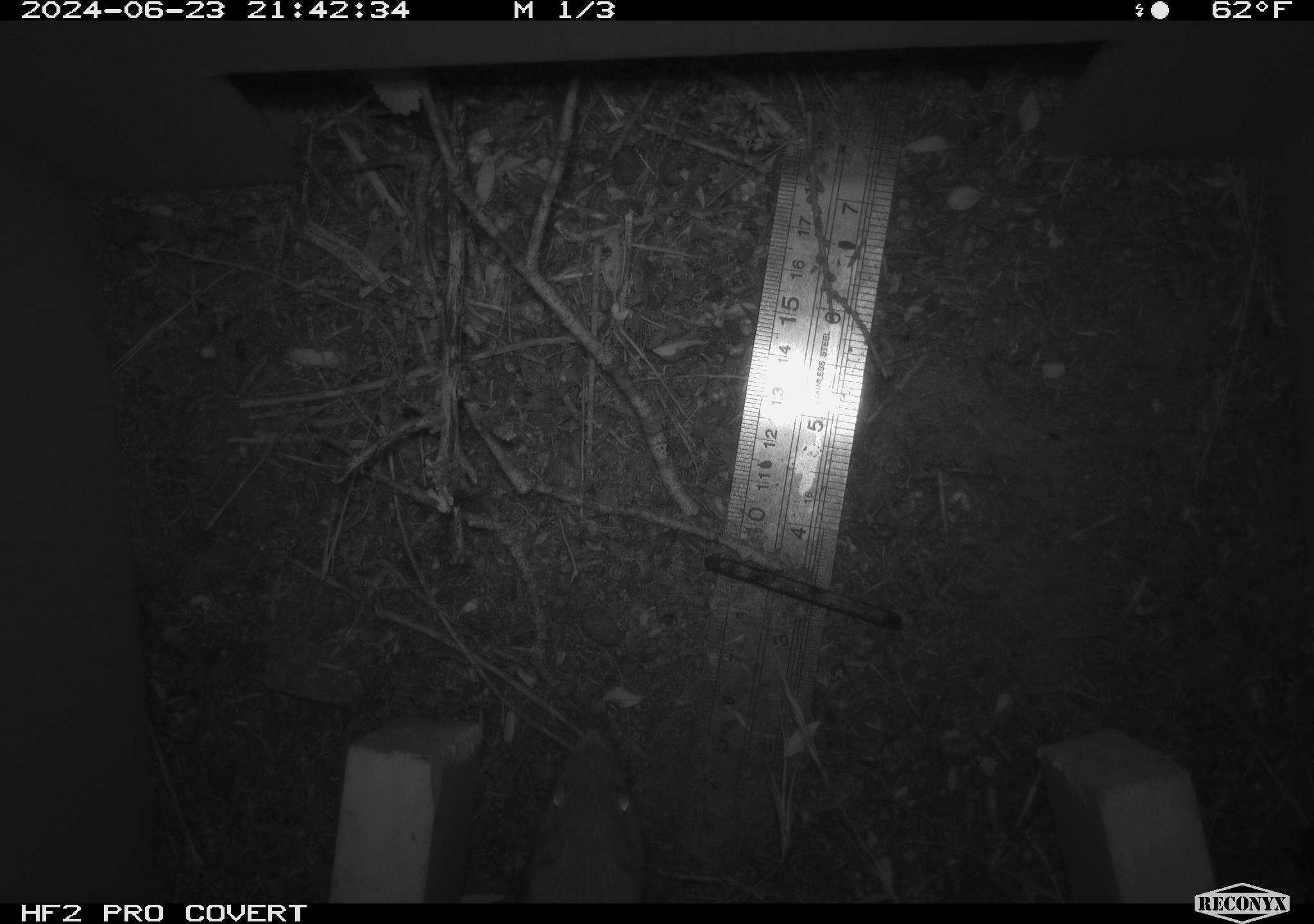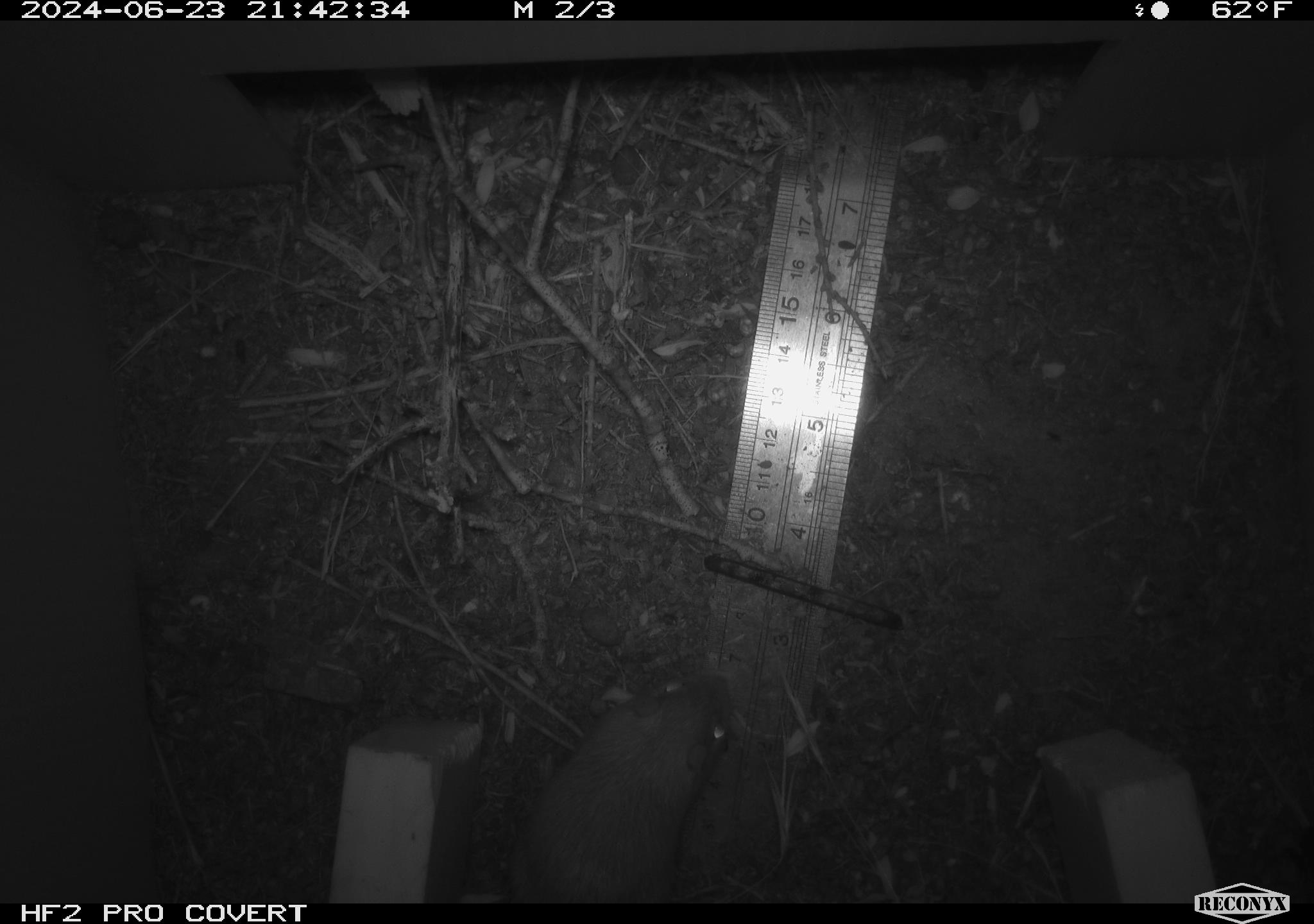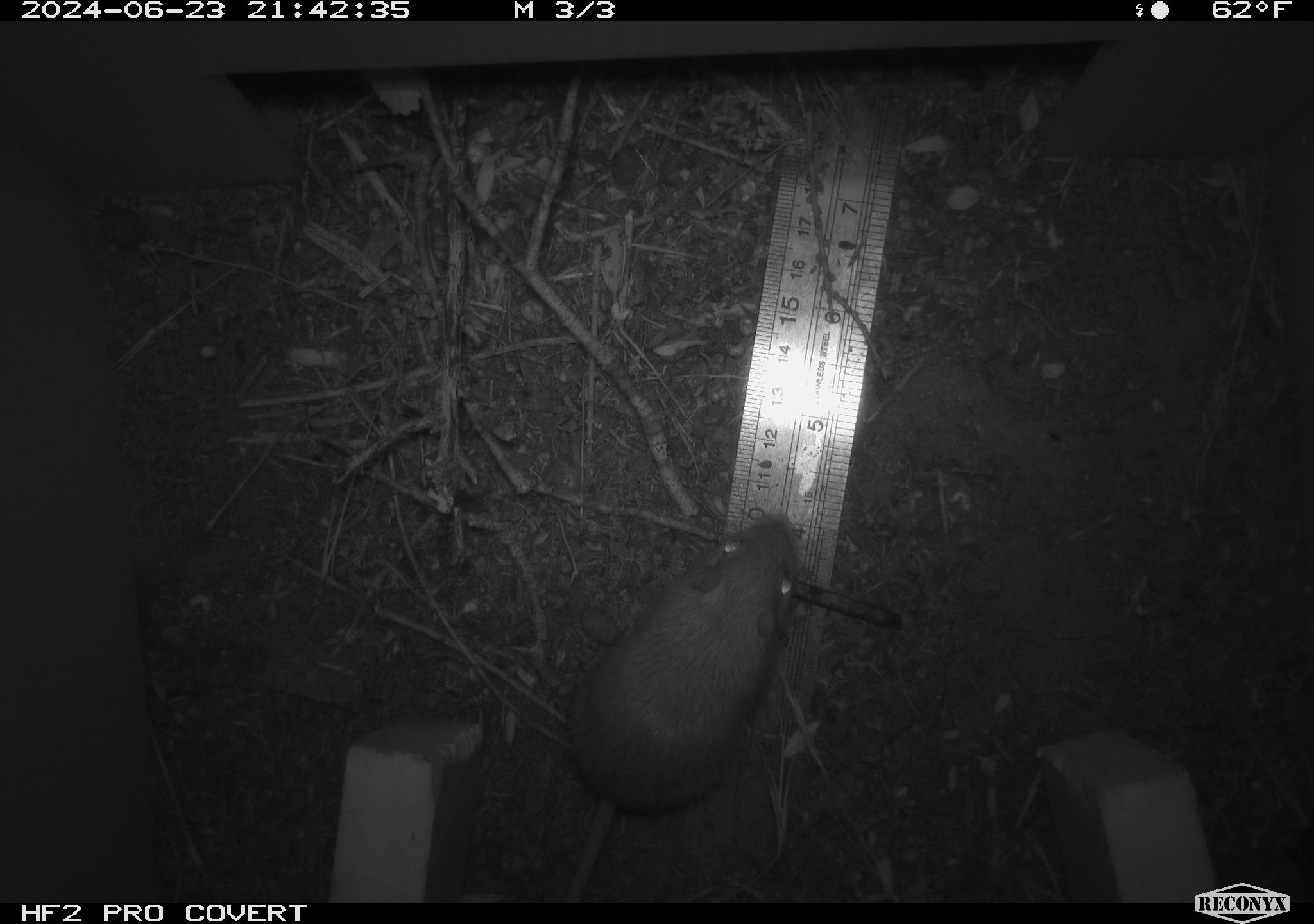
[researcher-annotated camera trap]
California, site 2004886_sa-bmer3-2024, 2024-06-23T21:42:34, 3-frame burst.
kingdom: Animalia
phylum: Chordata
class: Mammalia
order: Rodentia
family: Heteromyidae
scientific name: Heteromyidae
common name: kangaroo rats and pocket mice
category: heteromyidae family